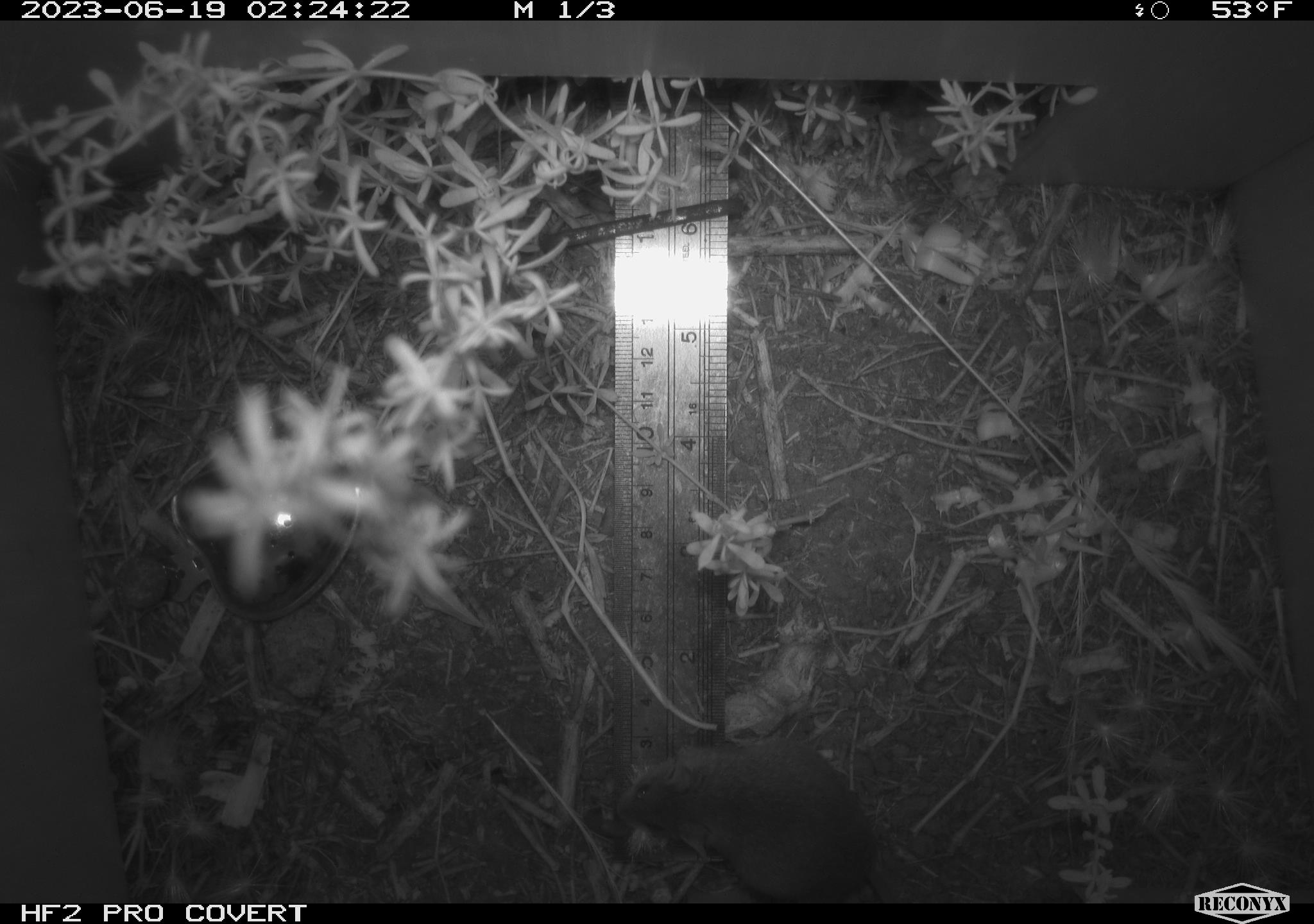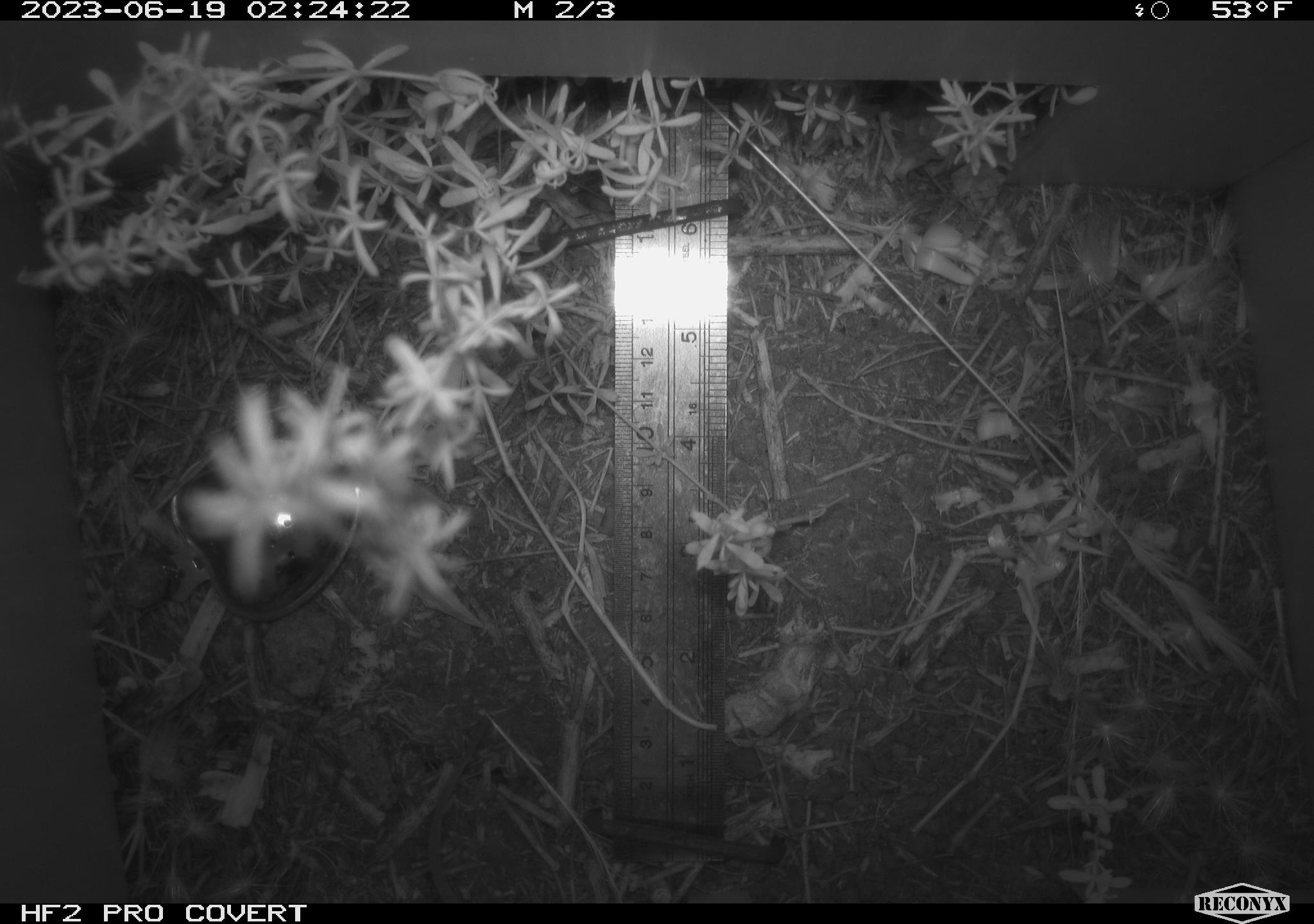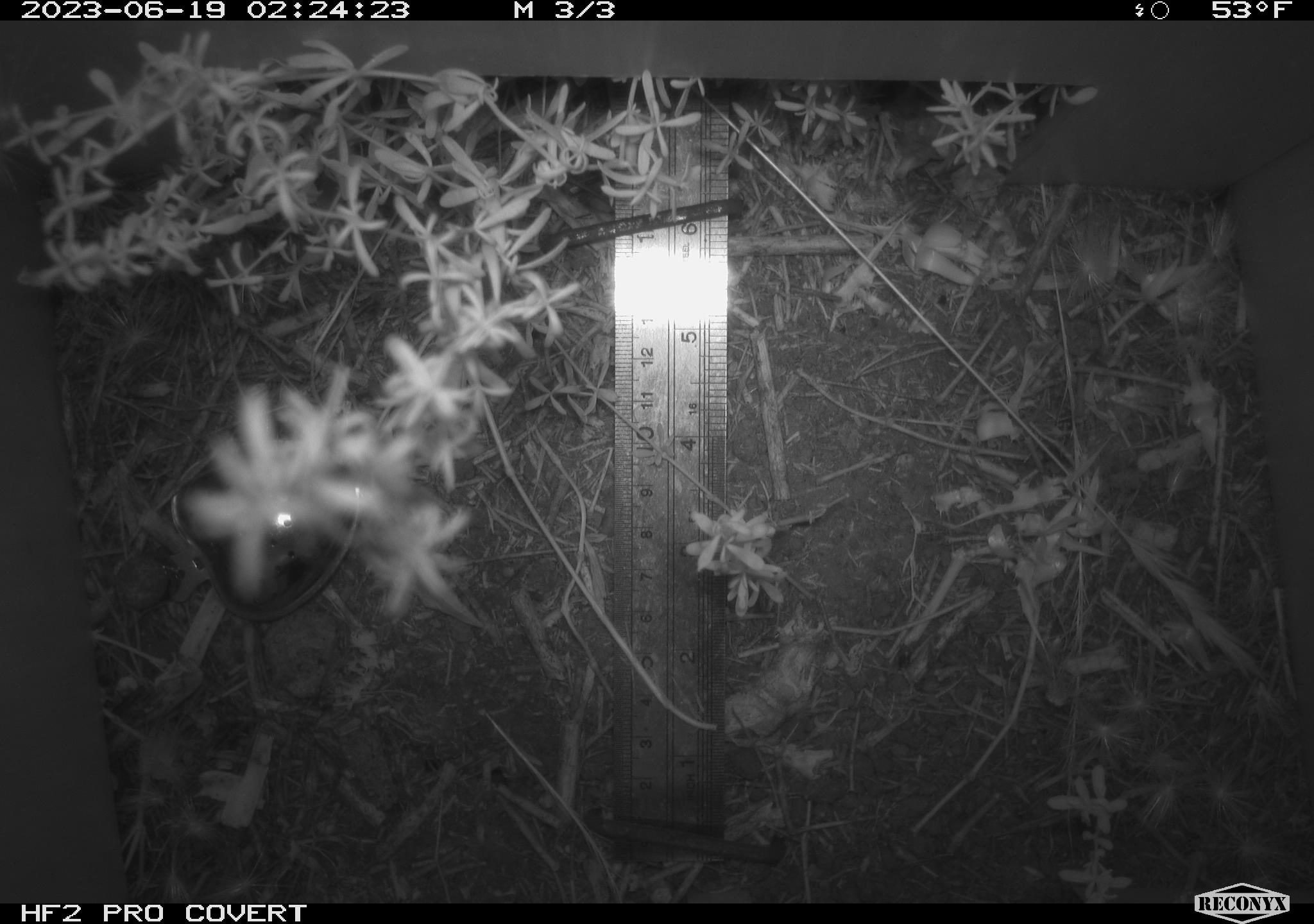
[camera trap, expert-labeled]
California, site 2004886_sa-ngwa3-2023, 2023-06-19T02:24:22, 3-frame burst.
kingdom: Animalia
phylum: Chordata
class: Mammalia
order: Rodentia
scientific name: Rodentia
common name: mouse species